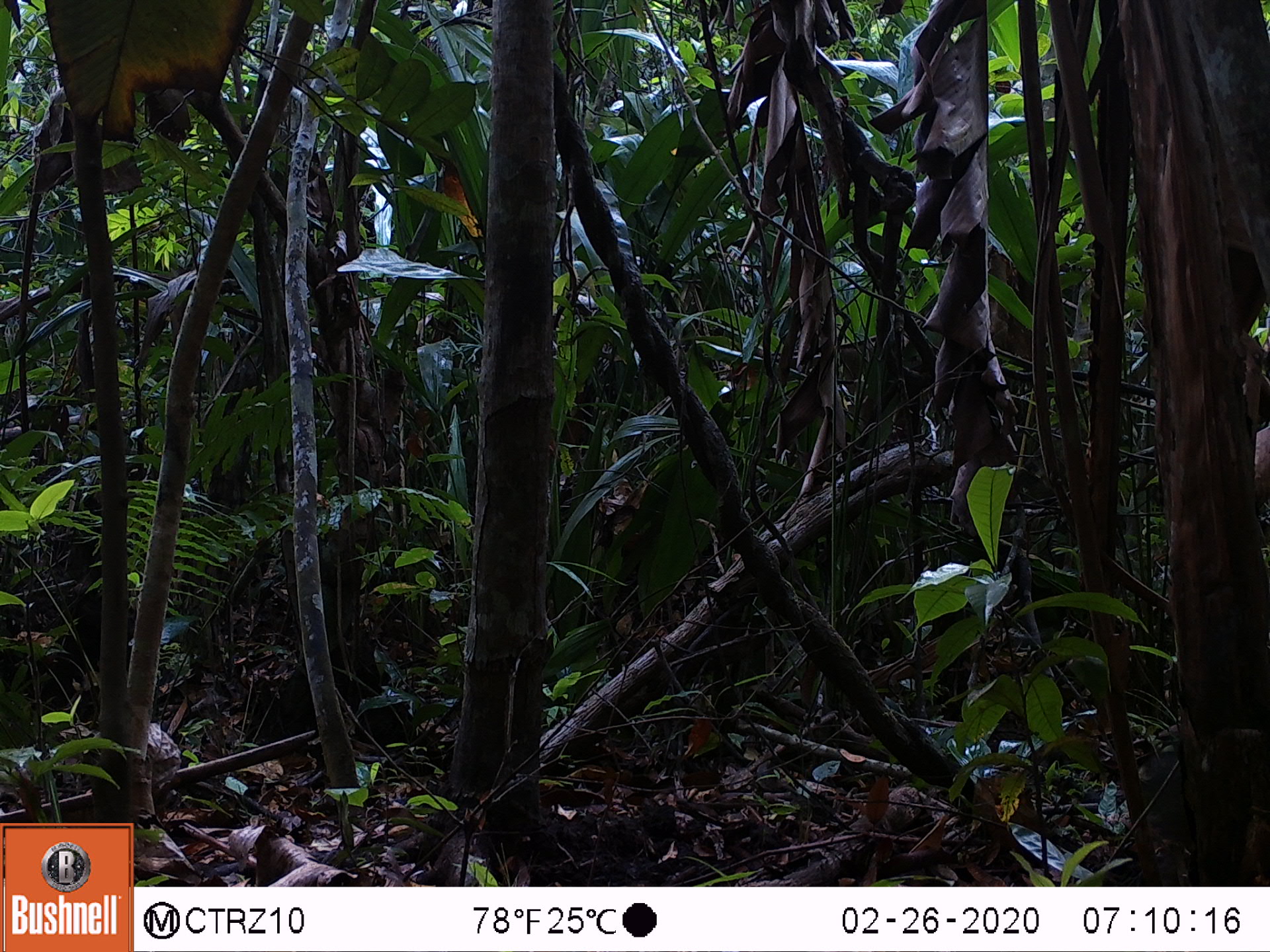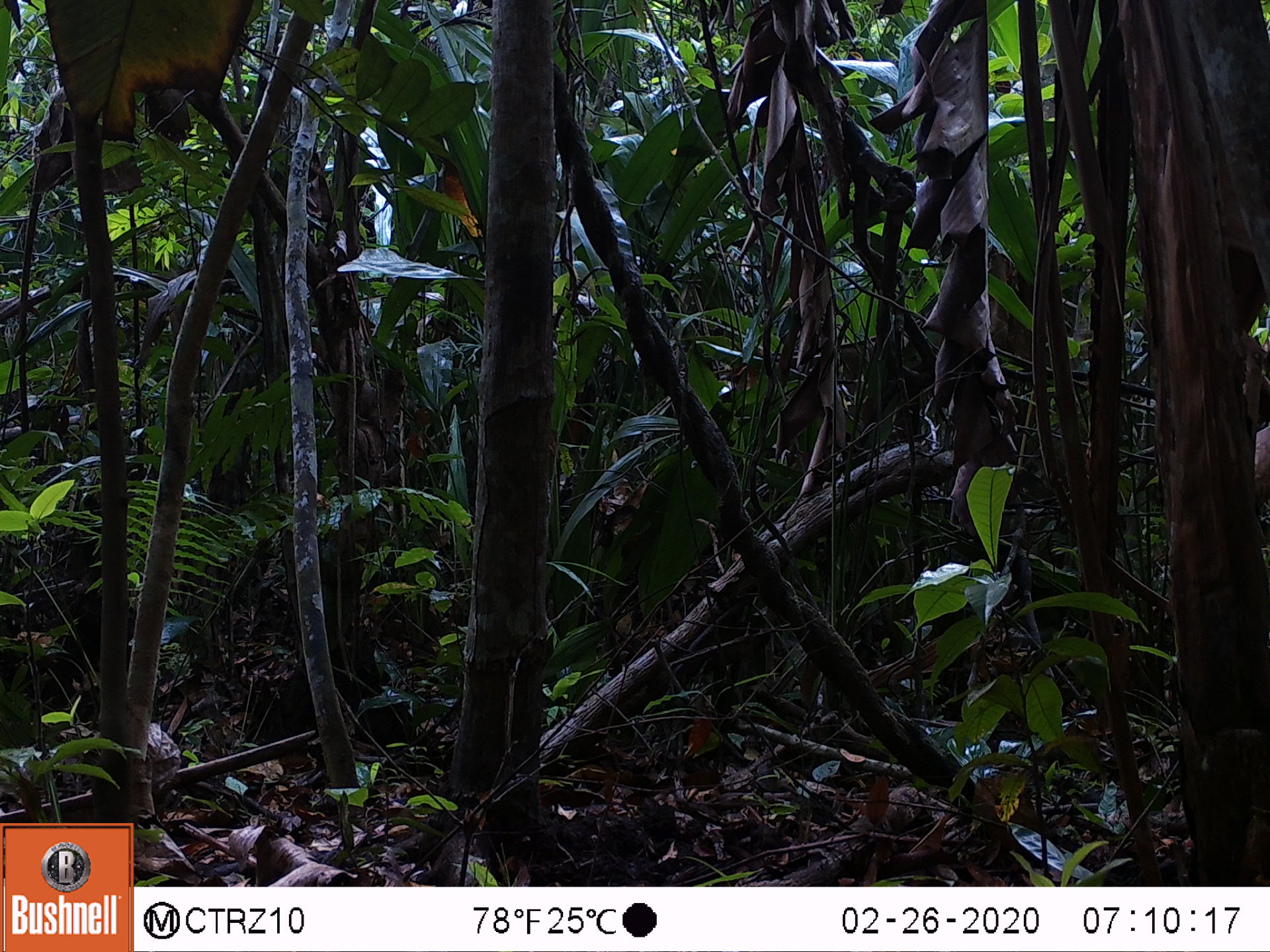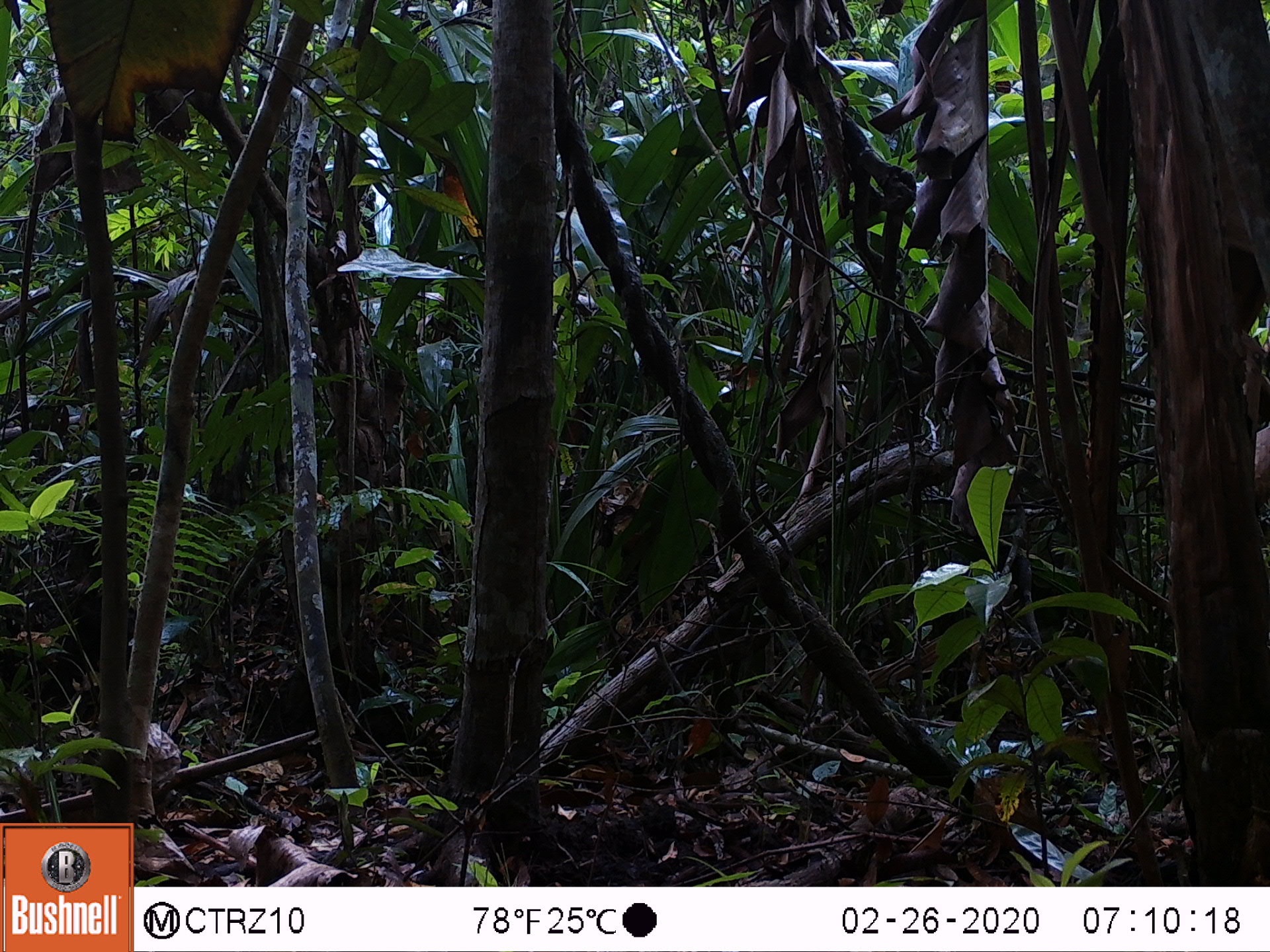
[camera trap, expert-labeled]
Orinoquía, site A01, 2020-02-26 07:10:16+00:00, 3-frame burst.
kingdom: Animalia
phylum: Chordata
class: Mammalia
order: Artiodactyla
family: Tayassuidae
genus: Pecari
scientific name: Pecari tajacu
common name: collared peccary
Collared peccary (Pecari tajacu).